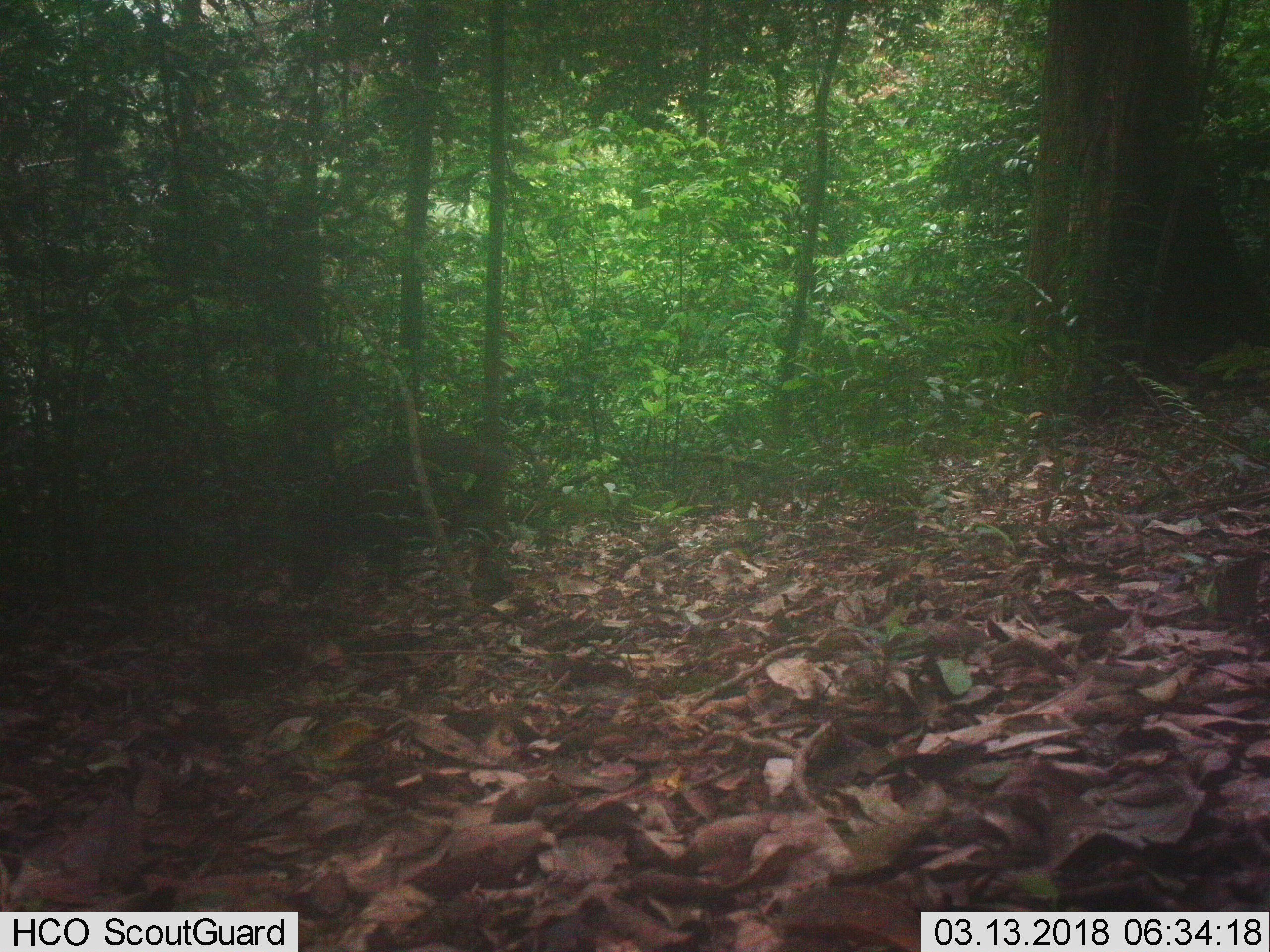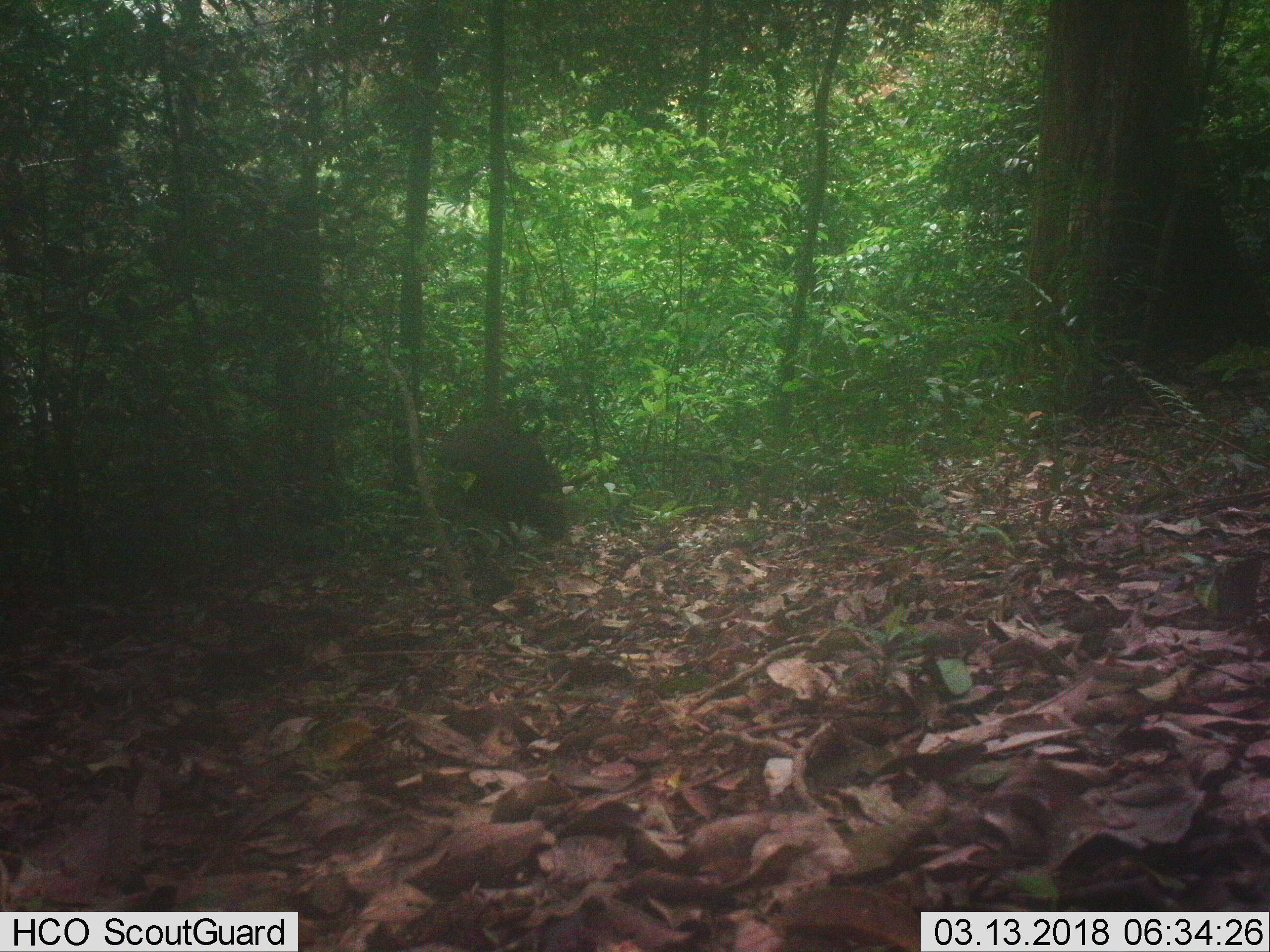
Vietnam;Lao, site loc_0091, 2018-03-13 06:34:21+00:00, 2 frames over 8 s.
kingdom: Animalia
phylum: Chordata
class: Mammalia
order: Artiodactyla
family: Suidae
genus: Sus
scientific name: Sus scrofa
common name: eurasian wild pig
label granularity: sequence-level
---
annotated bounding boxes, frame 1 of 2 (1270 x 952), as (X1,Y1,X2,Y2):
eurasian wild pig: (284,430,499,592)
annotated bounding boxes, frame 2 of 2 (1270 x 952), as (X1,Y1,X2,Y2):
eurasian wild pig: (437,416,570,543)